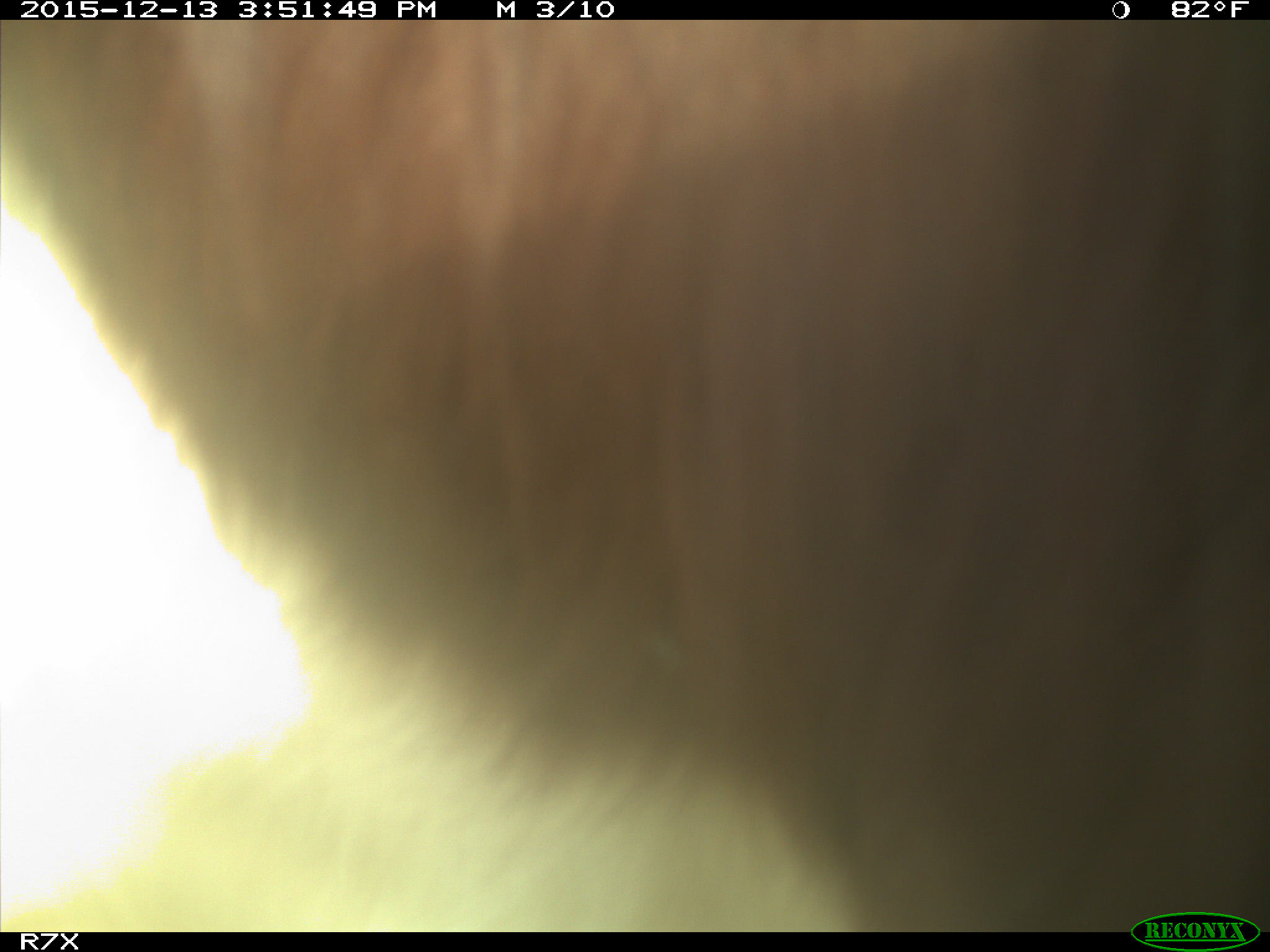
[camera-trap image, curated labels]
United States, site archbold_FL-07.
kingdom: Animalia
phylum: Chordata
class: Mammalia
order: Artiodactyla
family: Bovidae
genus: Bos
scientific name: Bos taurus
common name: domestic cow